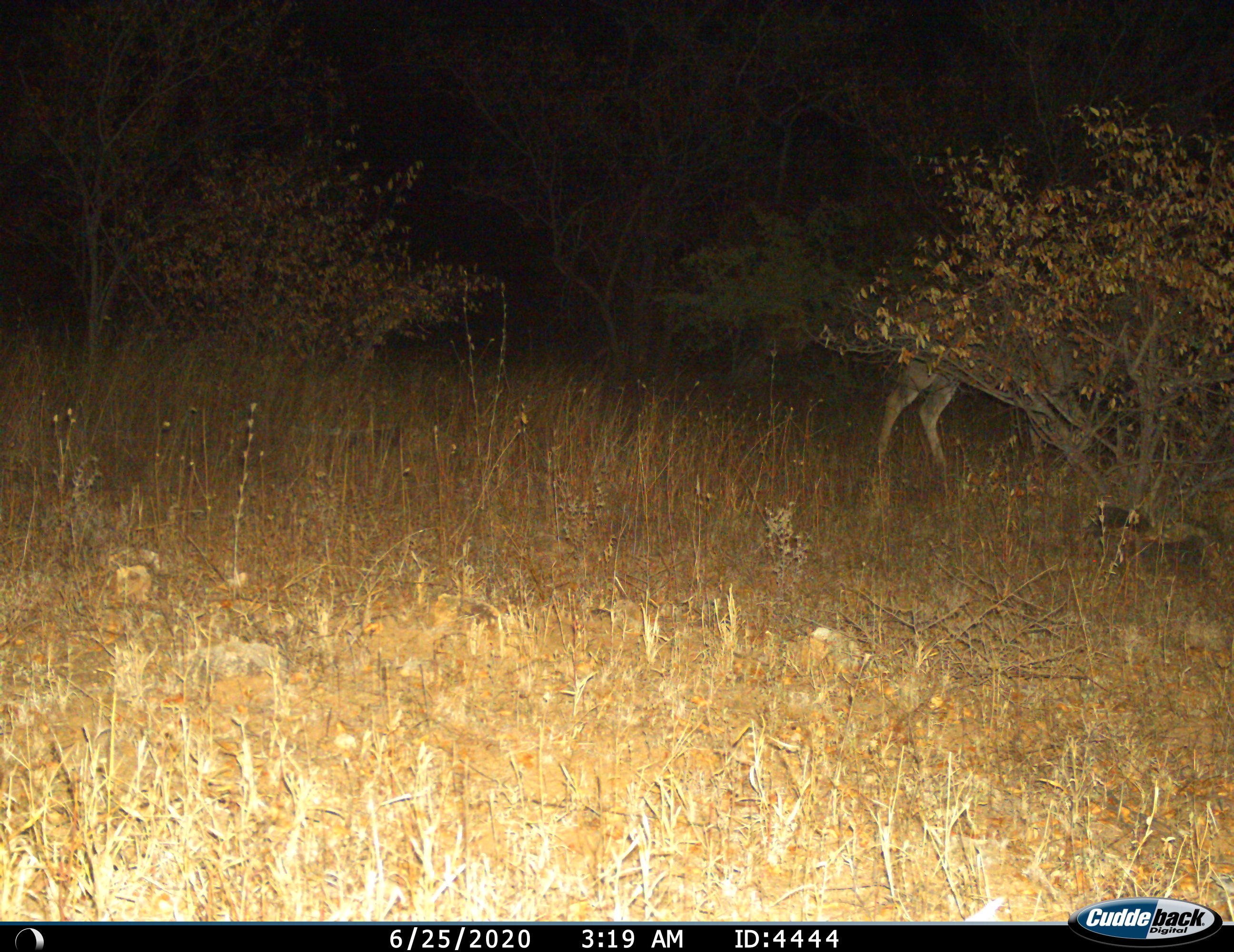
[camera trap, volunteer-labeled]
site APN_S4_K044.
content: unidentified animal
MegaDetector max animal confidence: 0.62